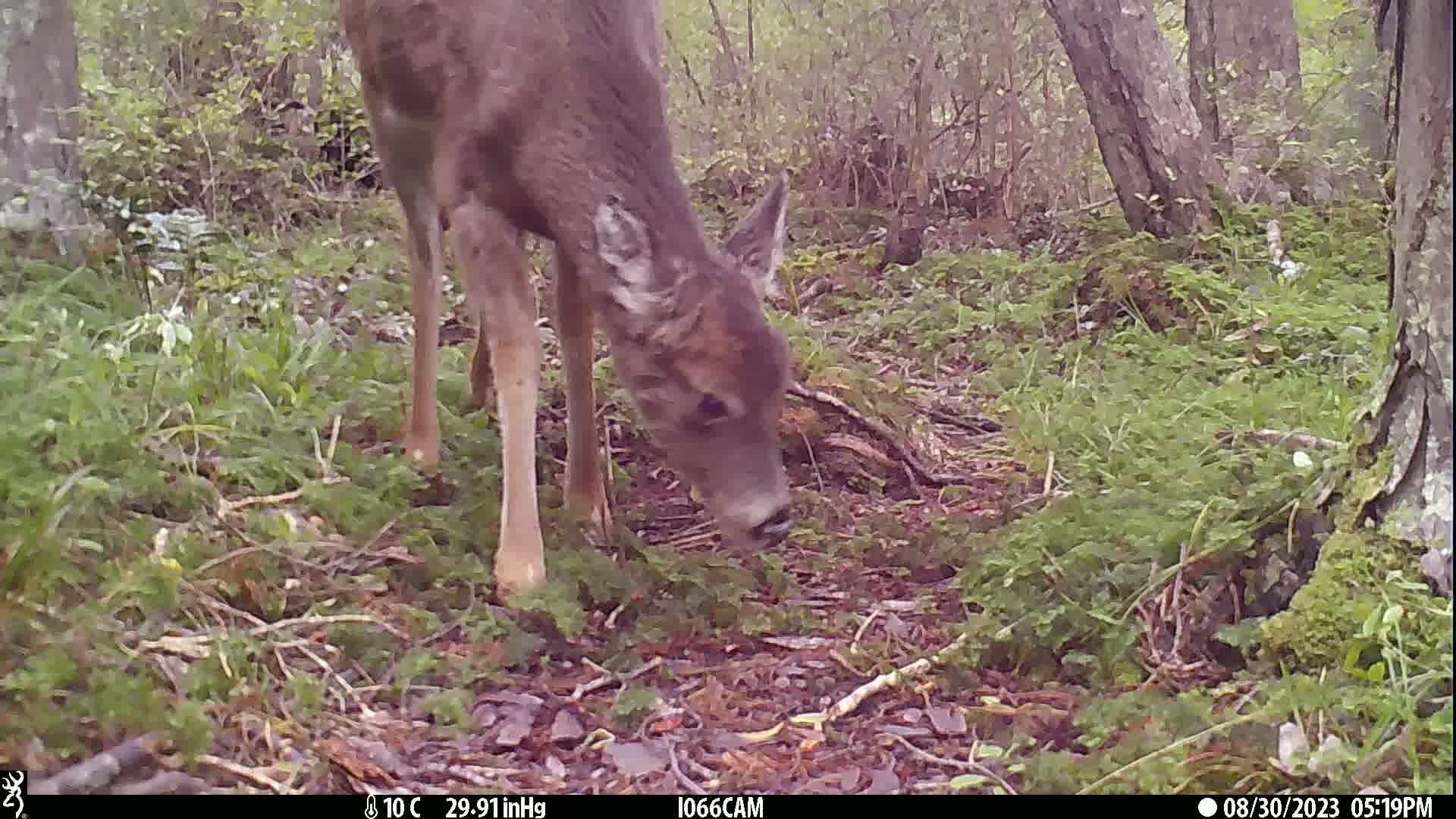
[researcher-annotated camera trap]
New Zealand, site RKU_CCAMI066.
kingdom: Animalia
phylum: Chordata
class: Mammalia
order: Artiodactyla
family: Cervidae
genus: Odocoileus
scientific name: Odocoileus virginianus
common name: white-tailed deer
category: white tailed deer